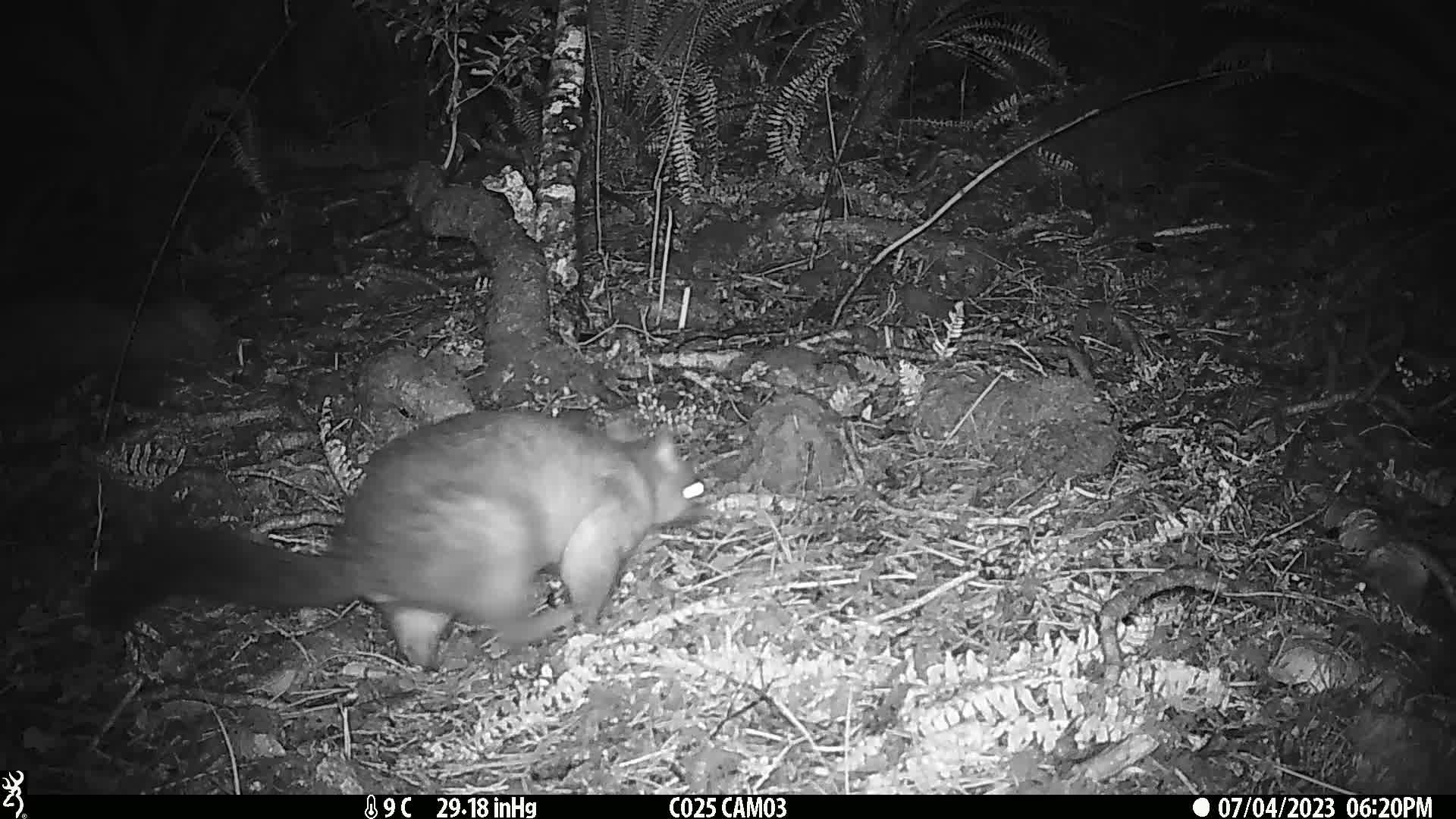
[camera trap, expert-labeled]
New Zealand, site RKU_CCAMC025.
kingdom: Animalia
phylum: Chordata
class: Mammalia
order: Diprotodontia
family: Phalangeridae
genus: Trichosurus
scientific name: Trichosurus vulpecula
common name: common brushtail possum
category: possum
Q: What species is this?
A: Possum (common brushtail possum) (Trichosurus vulpecula).